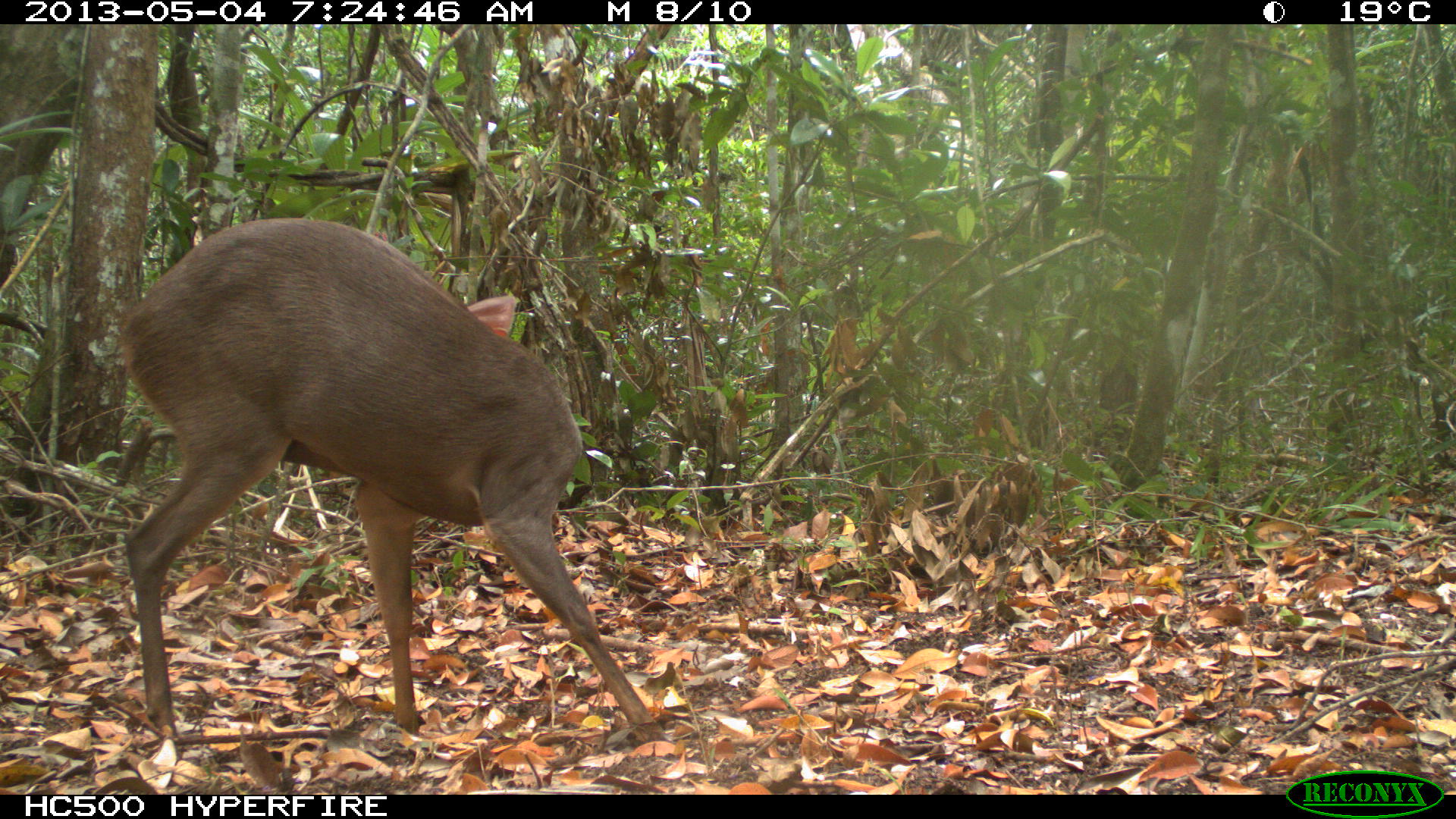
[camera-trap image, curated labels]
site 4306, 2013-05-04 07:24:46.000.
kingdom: Animalia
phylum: Chordata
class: Mammalia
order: Artiodactyla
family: Cervidae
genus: Mazama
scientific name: Mazama temama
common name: central american red brocket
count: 1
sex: male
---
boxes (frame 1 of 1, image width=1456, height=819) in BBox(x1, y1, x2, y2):
mazama temama: BBox(110, 215, 667, 750)